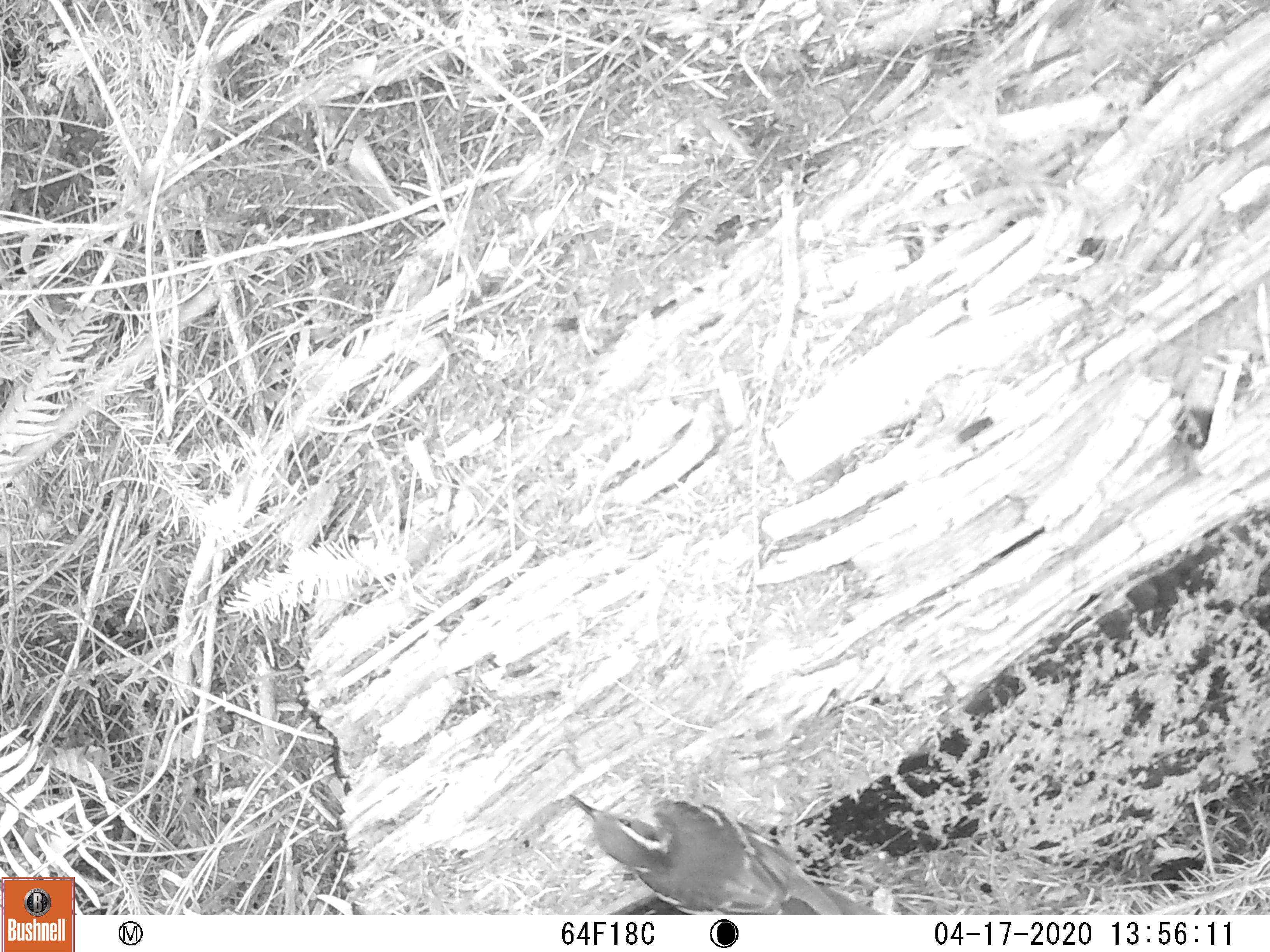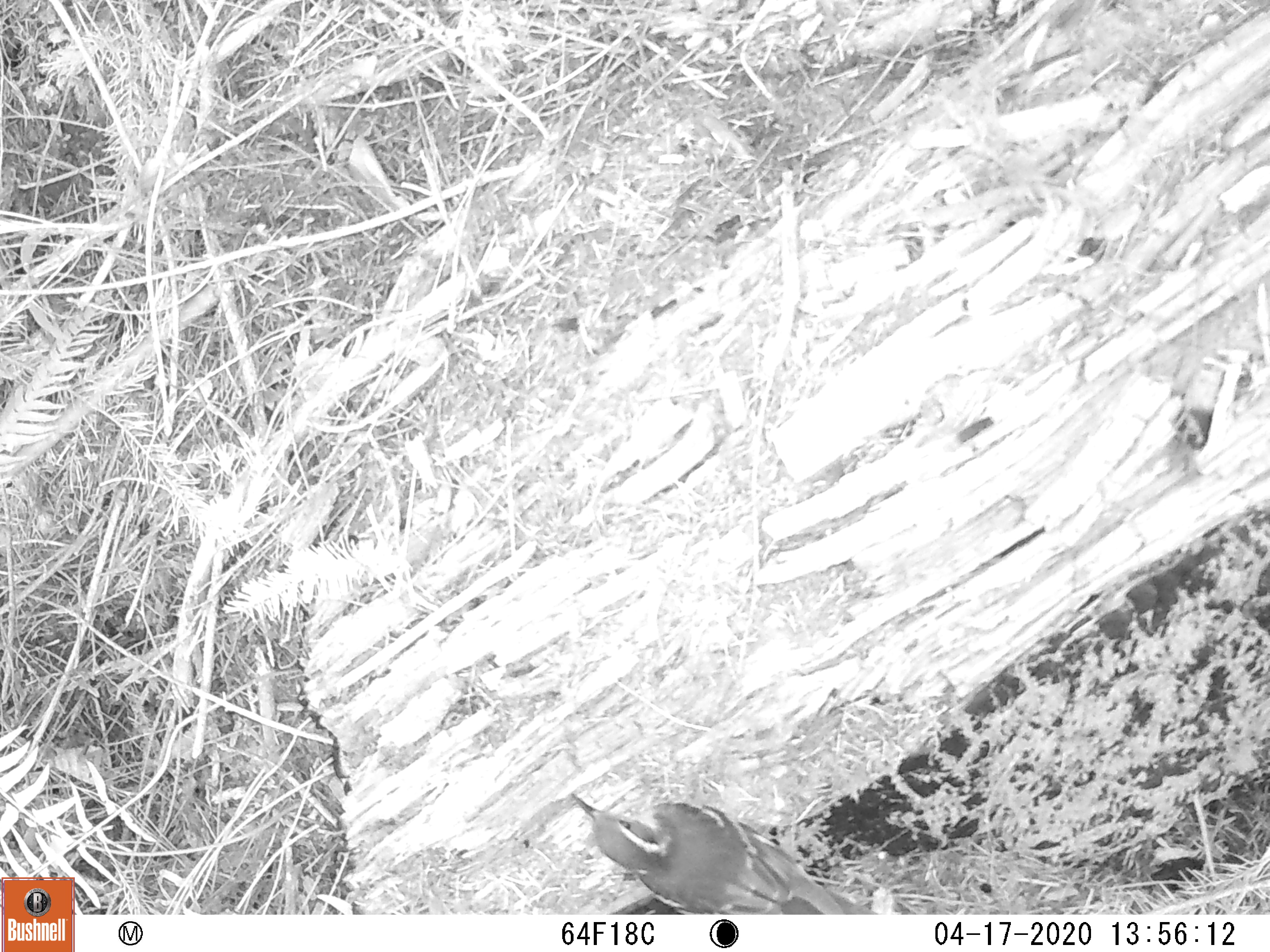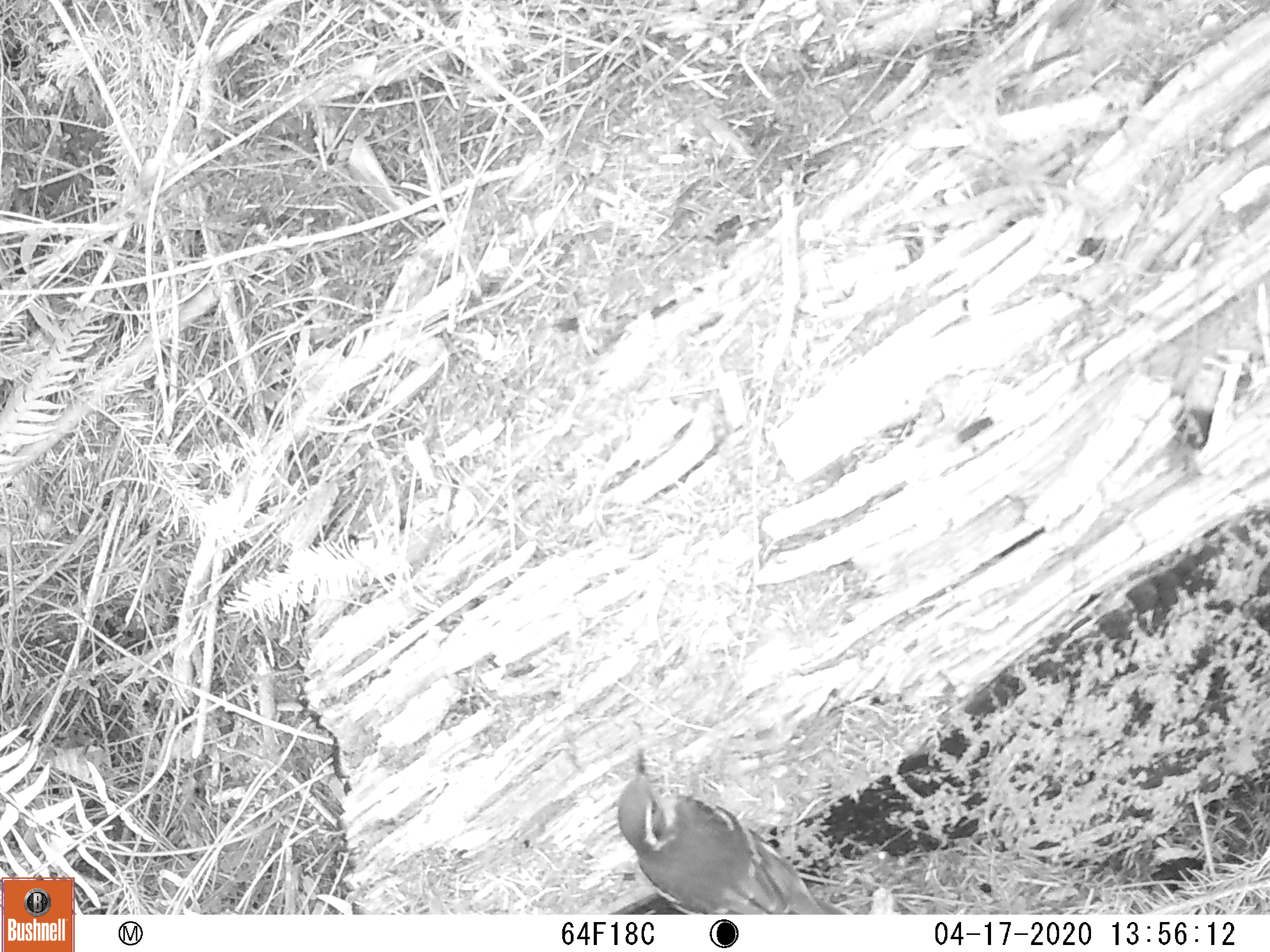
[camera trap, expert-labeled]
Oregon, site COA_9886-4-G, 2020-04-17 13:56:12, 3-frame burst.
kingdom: Animalia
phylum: Chordata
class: Aves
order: Passeriformes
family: Turdidae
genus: Ixoreus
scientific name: Ixoreus naevius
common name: varied thrush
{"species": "varied thrush (Ixoreus naevius)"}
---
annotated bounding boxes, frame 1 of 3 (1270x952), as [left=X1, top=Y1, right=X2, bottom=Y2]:
varied thrush: [left=567, top=791, right=872, bottom=913]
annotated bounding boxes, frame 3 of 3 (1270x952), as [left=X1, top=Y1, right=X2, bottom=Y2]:
varied thrush: [left=623, top=748, right=839, bottom=912]